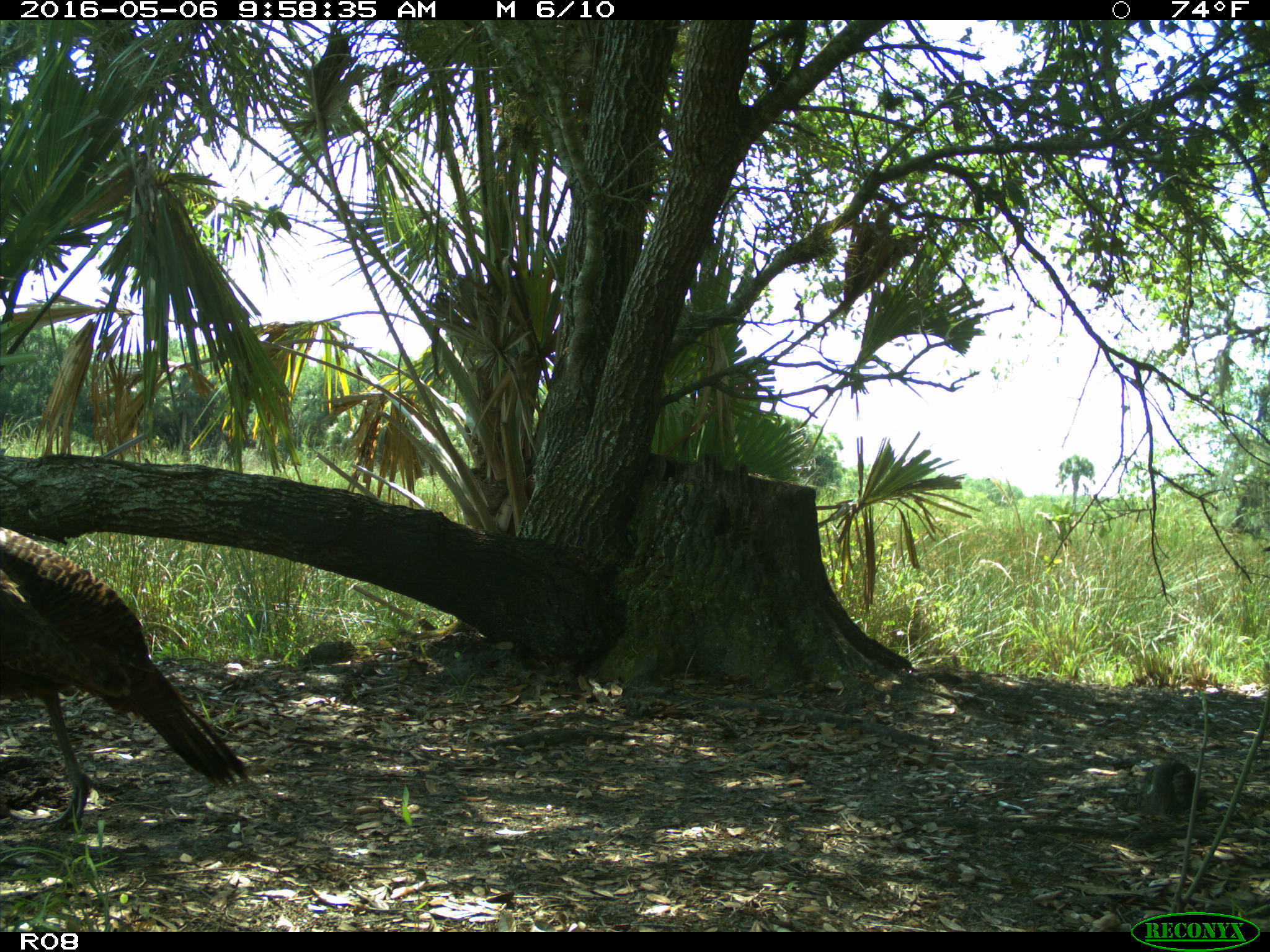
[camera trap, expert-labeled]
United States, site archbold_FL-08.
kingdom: Animalia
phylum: Chordata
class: Aves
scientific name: Aves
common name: birds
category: unidentified bird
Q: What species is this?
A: Unidentified bird (birds) (Aves).